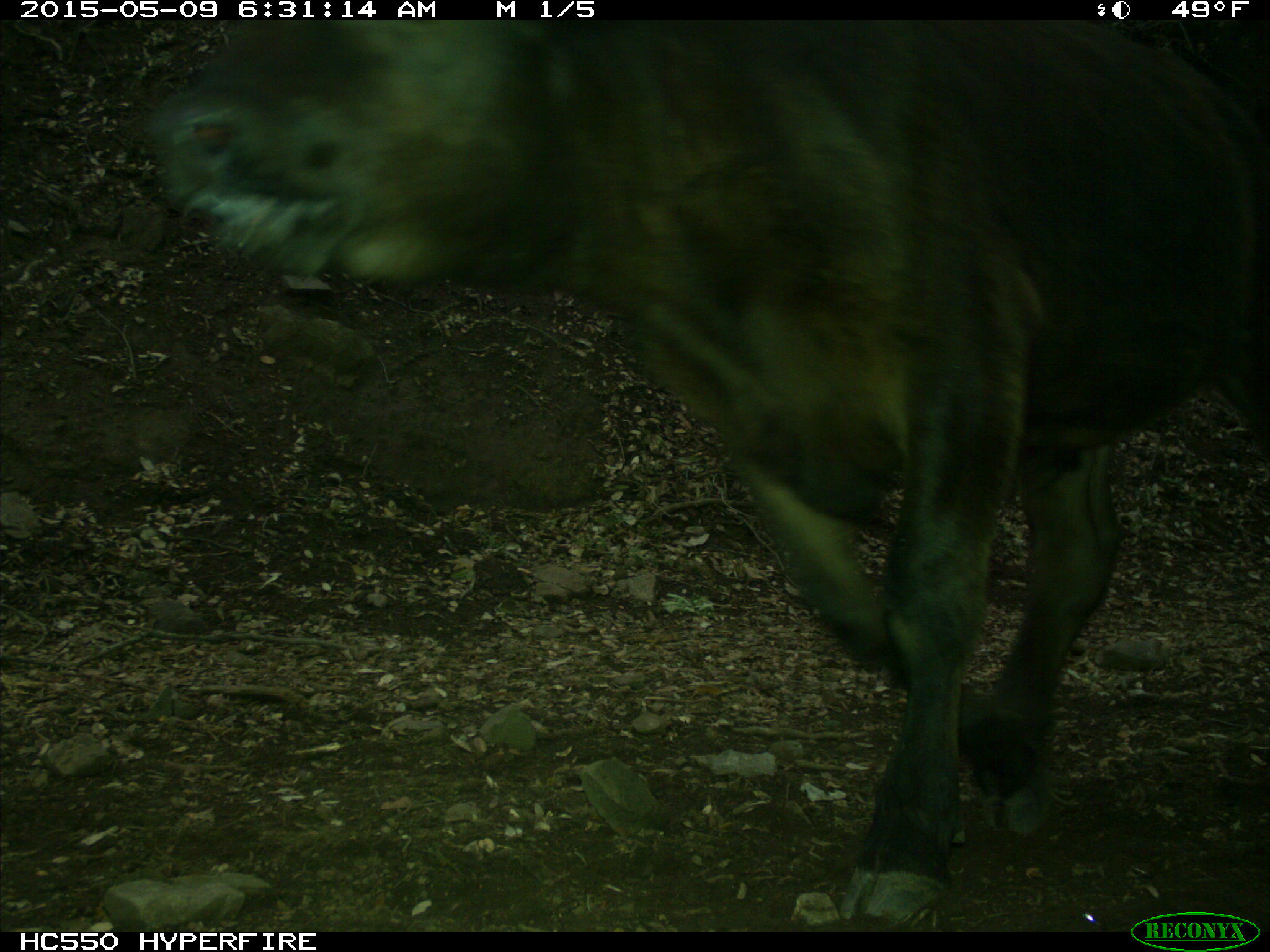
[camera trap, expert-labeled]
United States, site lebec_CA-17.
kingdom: Animalia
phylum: Chordata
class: Mammalia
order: Artiodactyla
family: Bovidae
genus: Bos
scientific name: Bos taurus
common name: domestic cow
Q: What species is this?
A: Bos taurus (domestic cow).